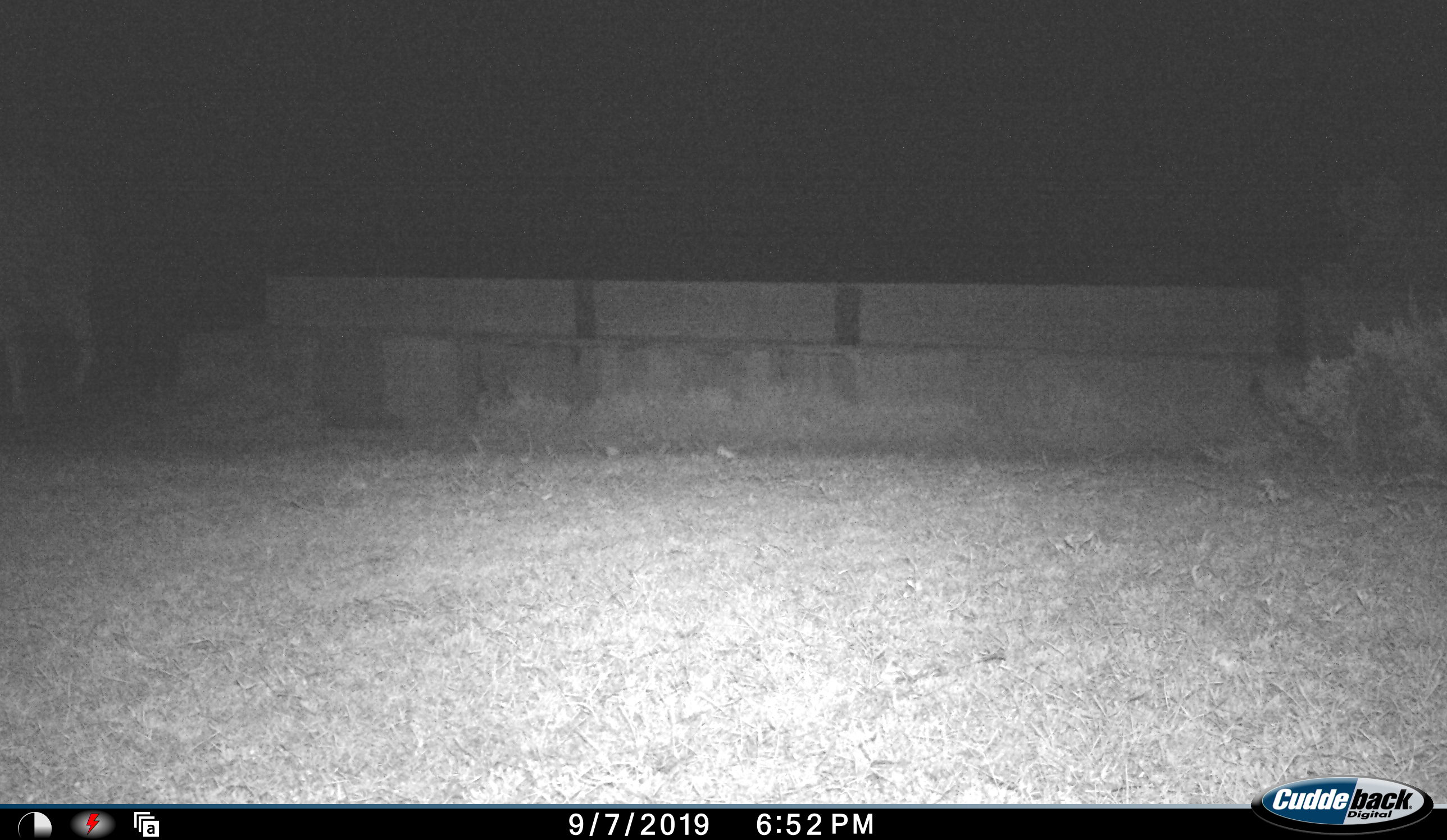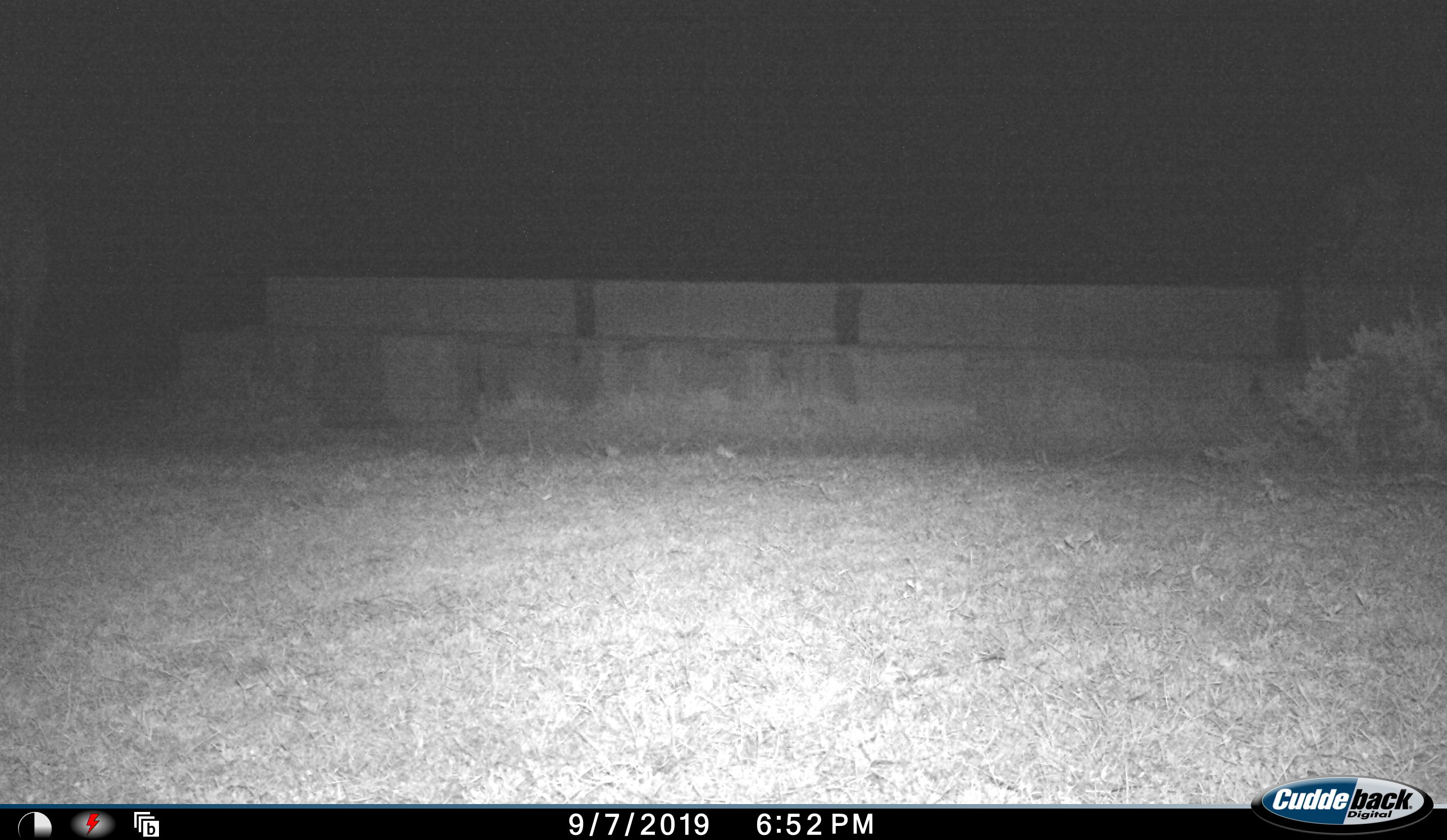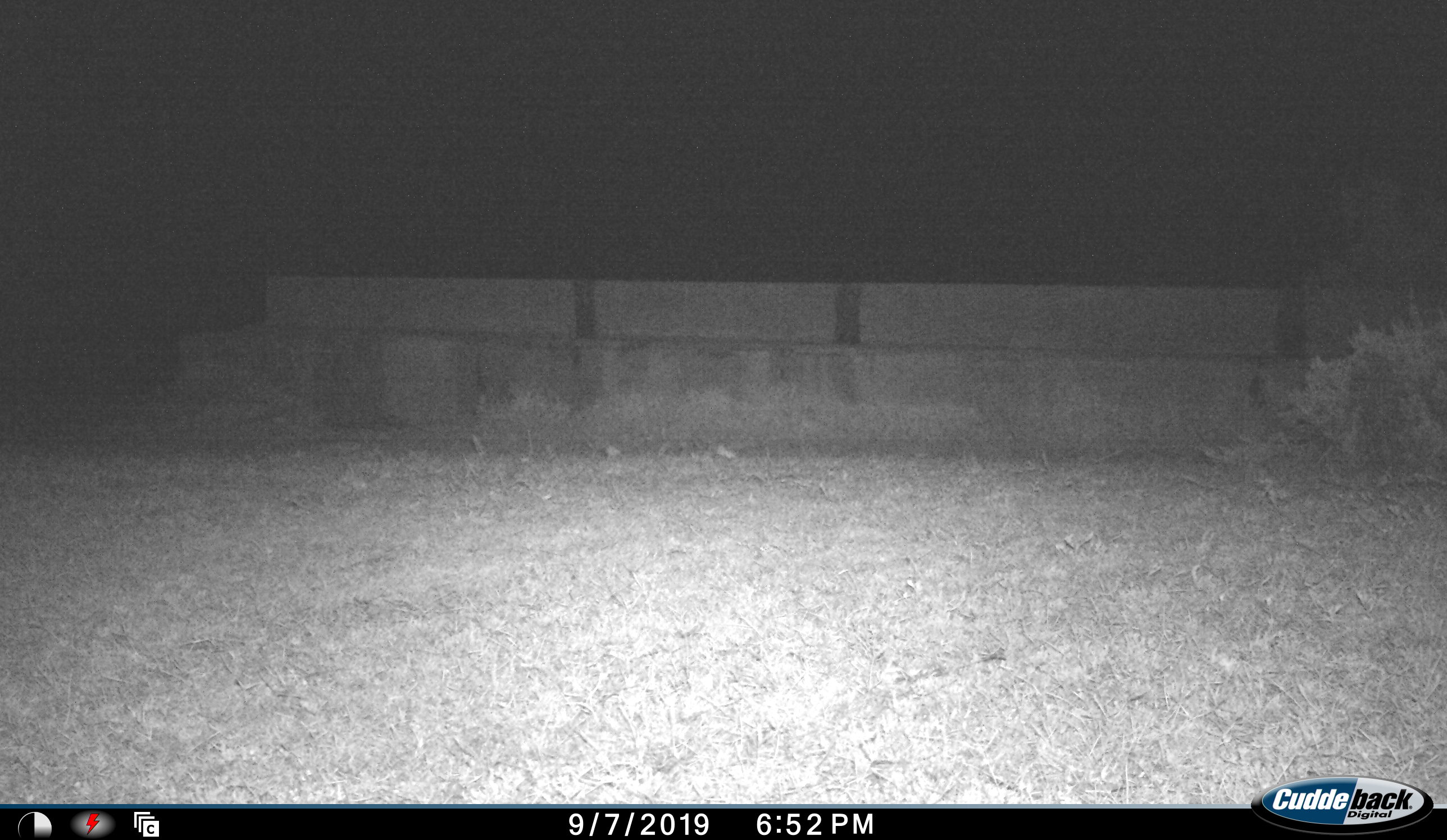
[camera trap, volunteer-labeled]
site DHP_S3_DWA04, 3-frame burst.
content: unidentified animal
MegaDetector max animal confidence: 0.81